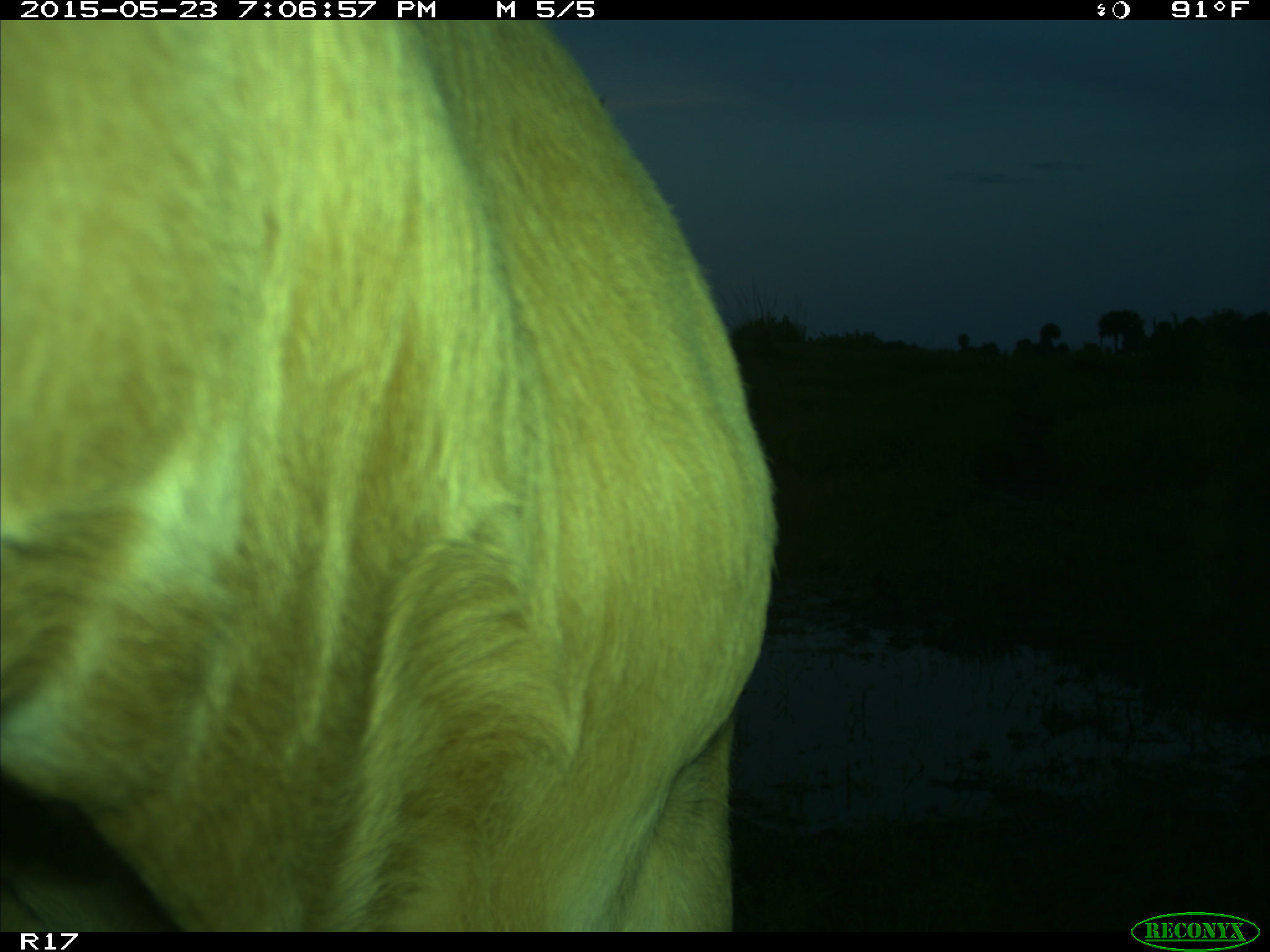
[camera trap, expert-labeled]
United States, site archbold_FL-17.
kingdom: Animalia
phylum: Chordata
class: Mammalia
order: Artiodactyla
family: Bovidae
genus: Bos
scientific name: Bos taurus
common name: domestic cow